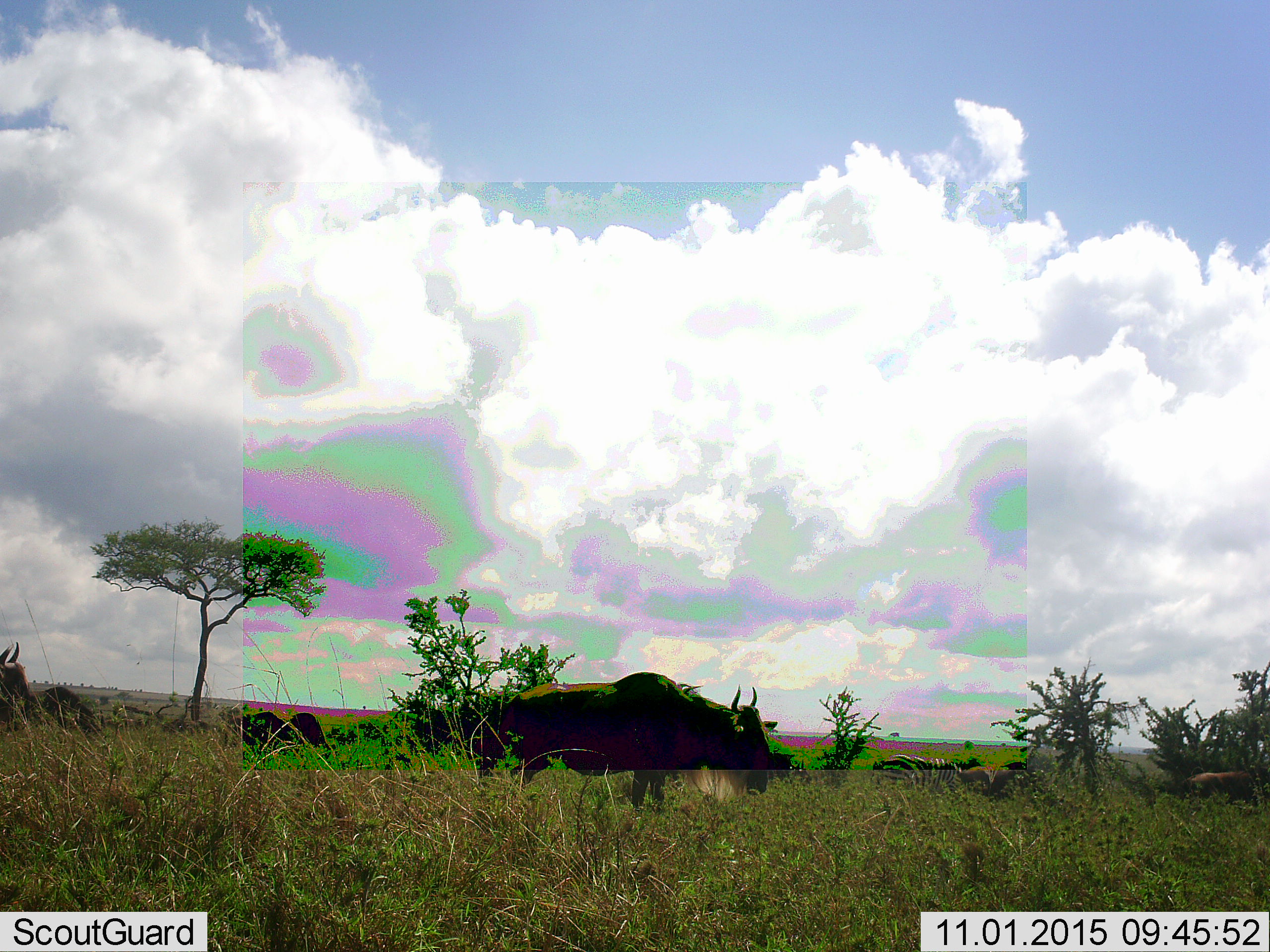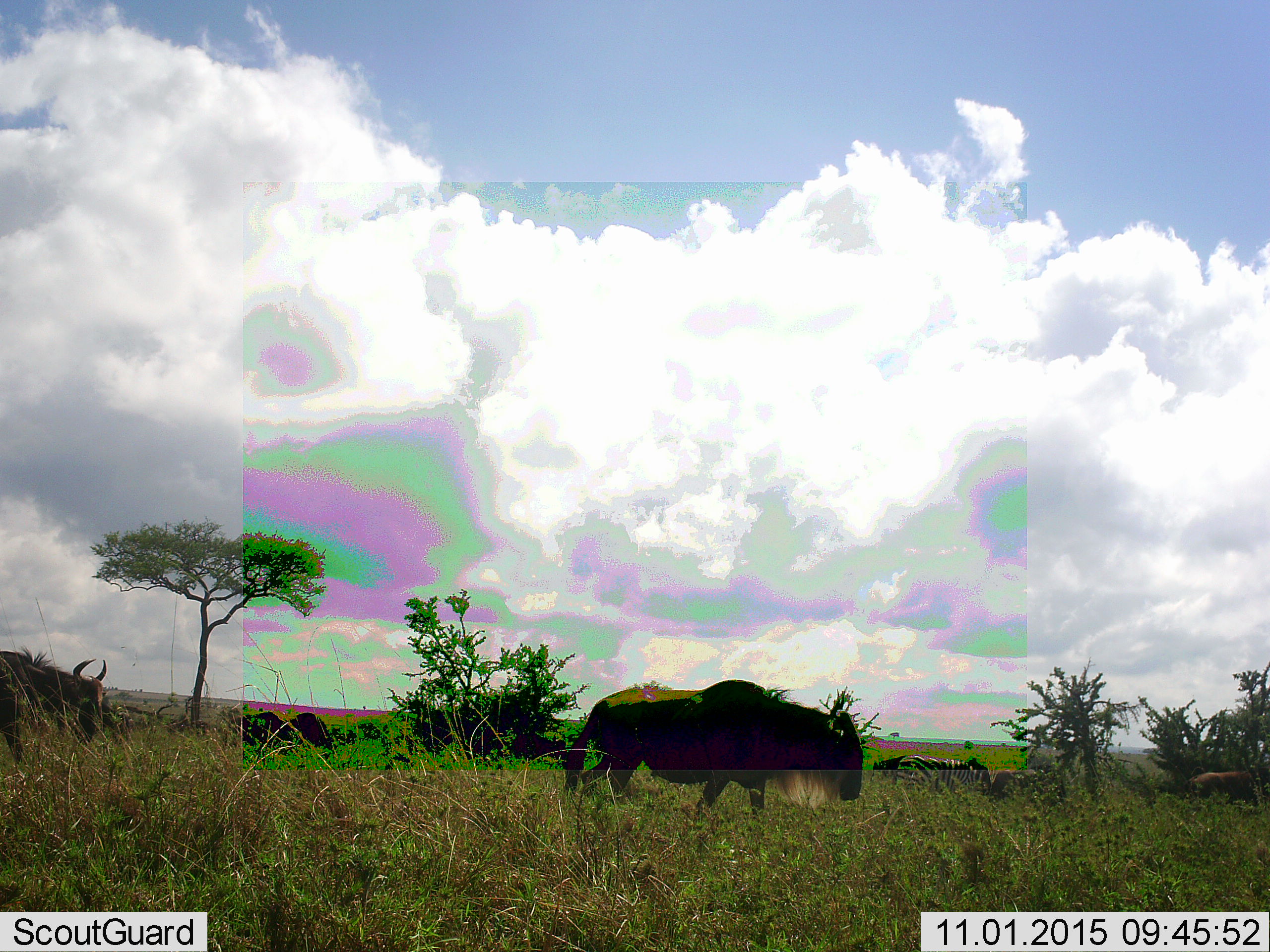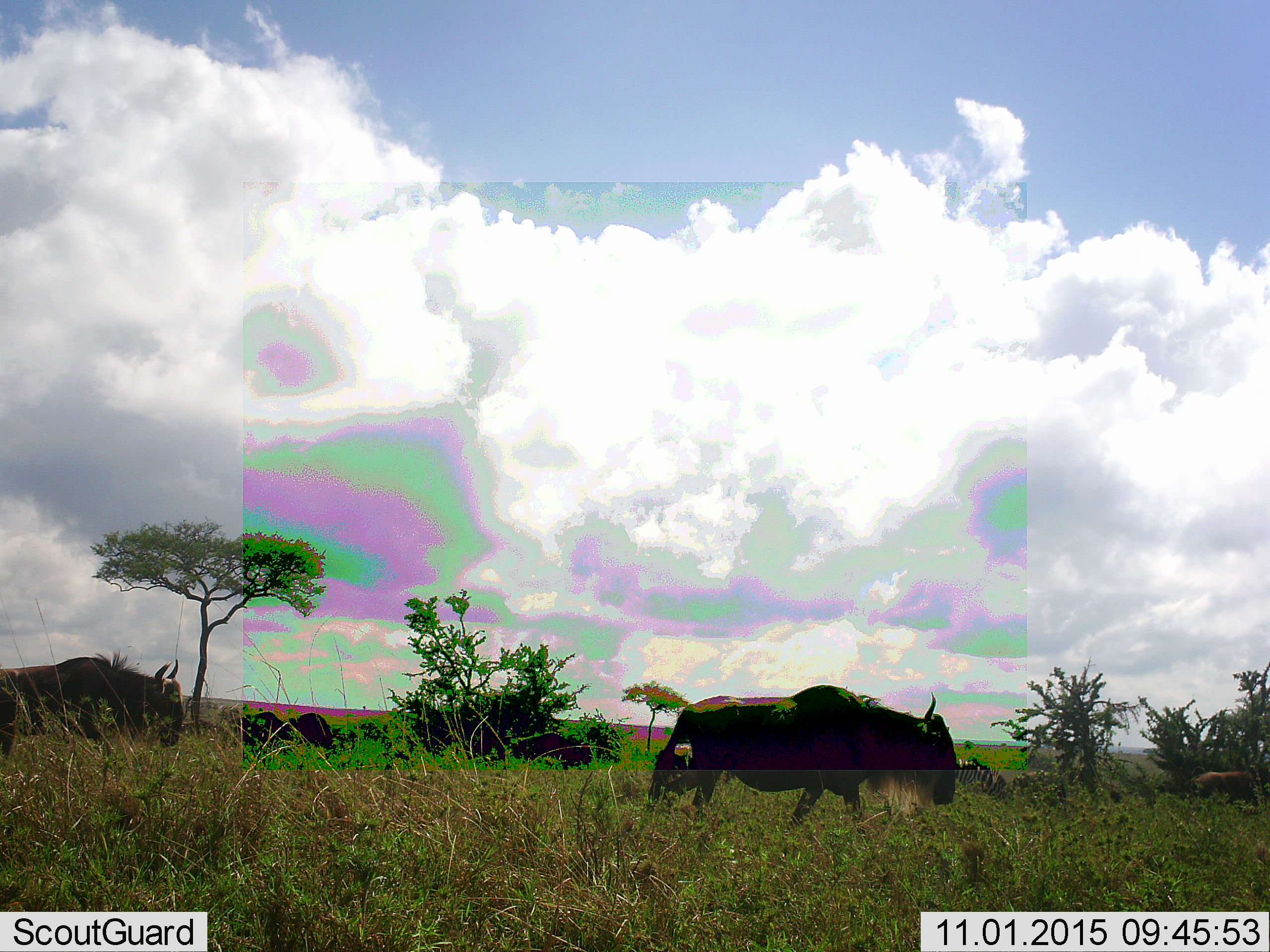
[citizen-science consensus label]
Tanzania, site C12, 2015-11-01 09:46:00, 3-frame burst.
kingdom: Animalia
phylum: Chordata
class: Mammalia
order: Artiodactyla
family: Bovidae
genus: Connochaetes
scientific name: Connochaetes taurinus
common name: blue wildebeest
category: wildebeest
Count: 3.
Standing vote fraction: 22%.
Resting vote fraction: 0%.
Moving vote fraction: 100%.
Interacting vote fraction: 11%.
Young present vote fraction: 11%.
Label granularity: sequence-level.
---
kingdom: Animalia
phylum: Chordata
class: Mammalia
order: Perissodactyla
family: Equidae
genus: Equus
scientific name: Equus quagga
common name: plains zebra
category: zebra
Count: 1.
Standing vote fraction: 18%.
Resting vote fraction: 0%.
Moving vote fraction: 64%.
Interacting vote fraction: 0%.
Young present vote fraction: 0%.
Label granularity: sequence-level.